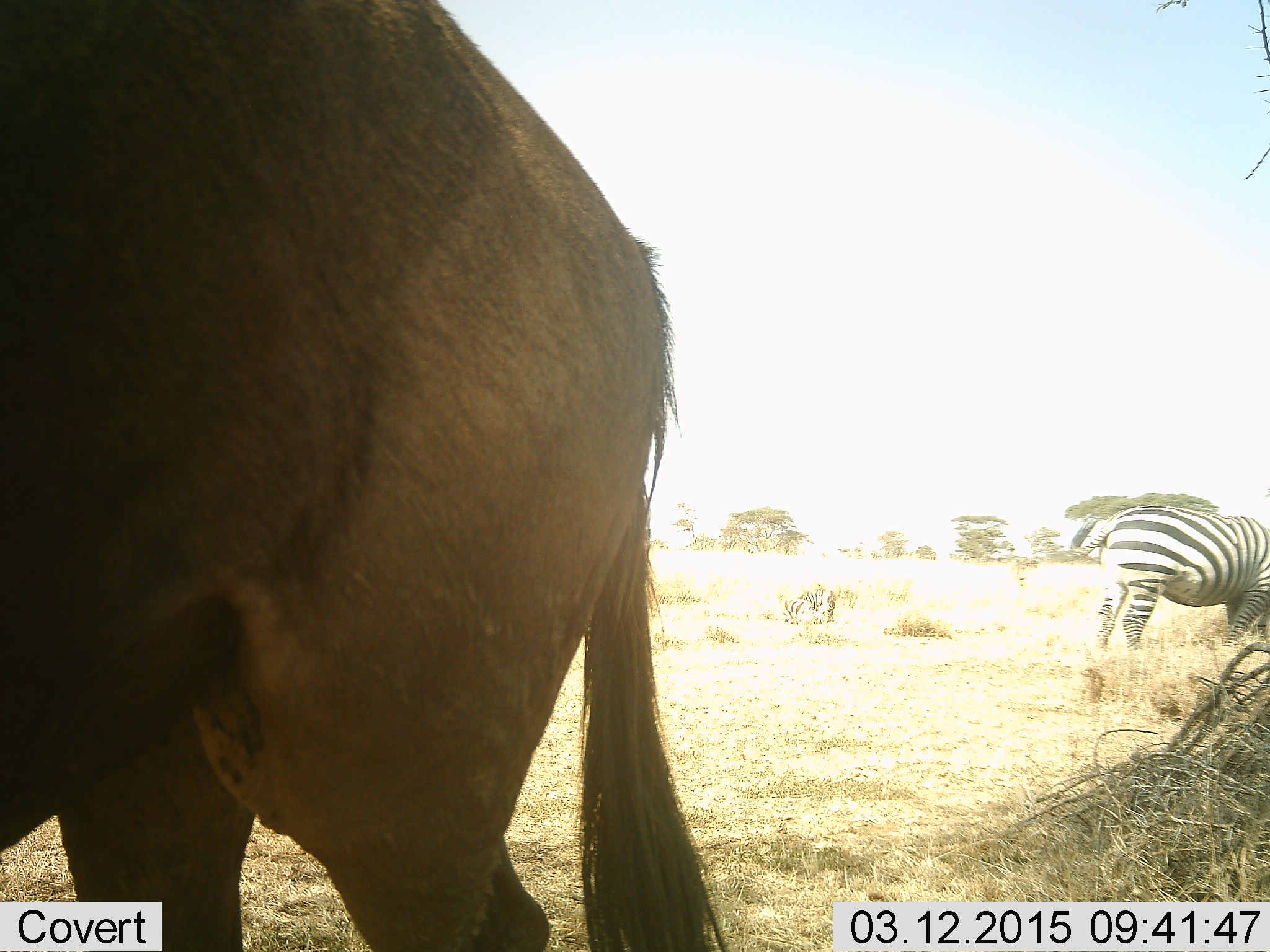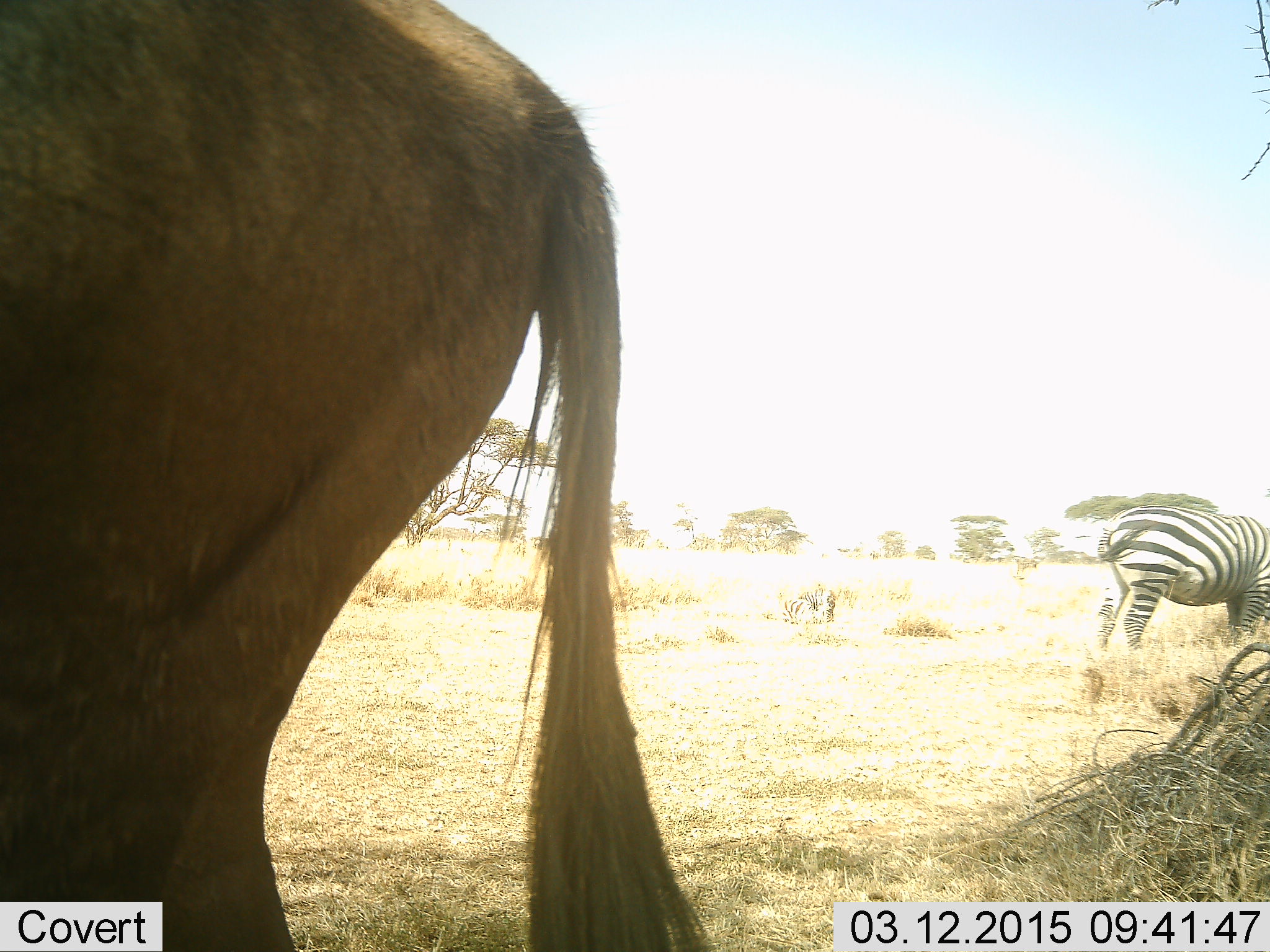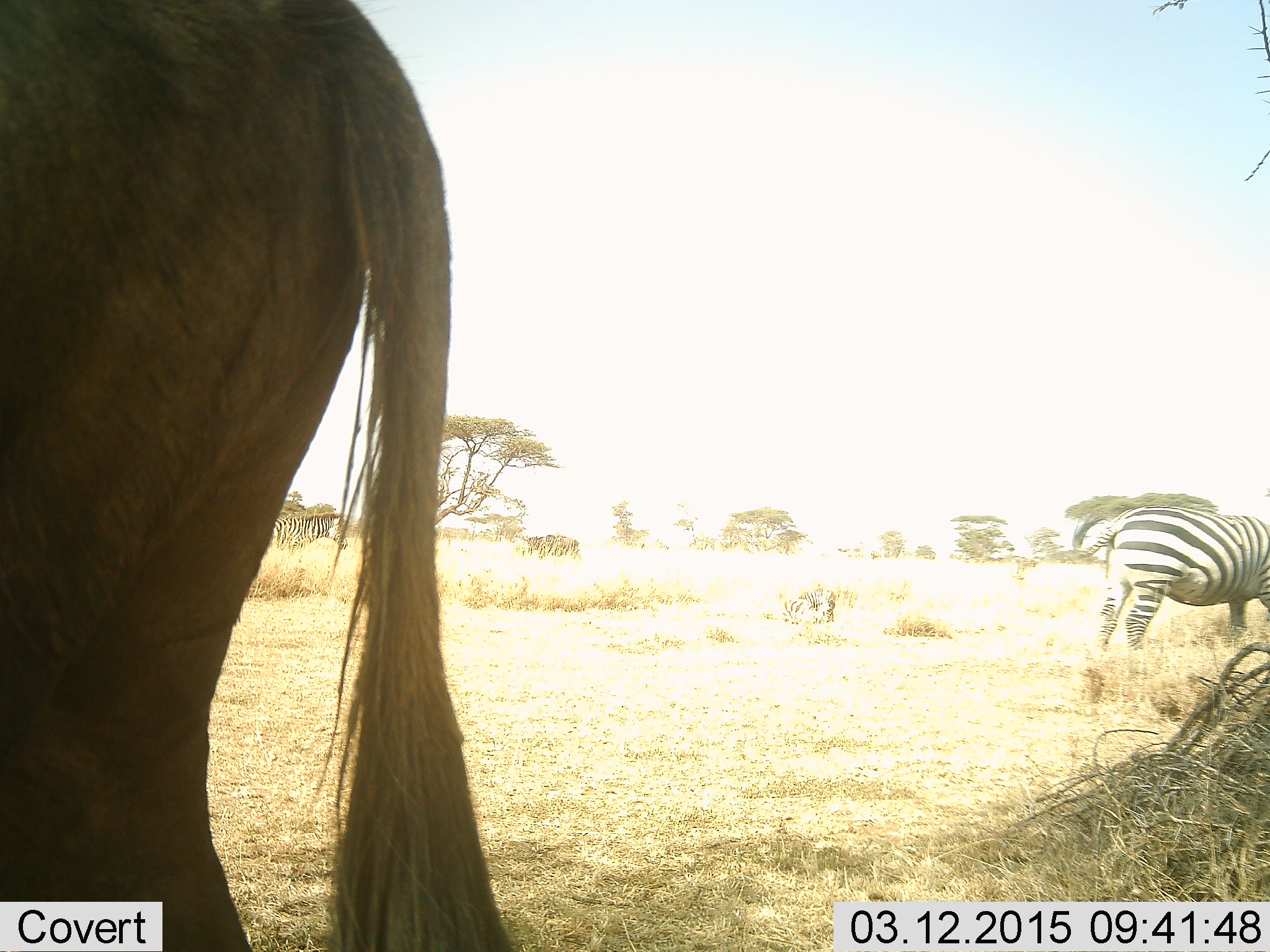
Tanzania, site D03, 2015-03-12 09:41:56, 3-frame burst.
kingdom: Animalia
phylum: Chordata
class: Mammalia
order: Artiodactyla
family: Bovidae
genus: Connochaetes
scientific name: Connochaetes taurinus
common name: blue wildebeest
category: wildebeest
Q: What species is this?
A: Wildebeest (blue wildebeest) (Connochaetes taurinus).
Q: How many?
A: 1.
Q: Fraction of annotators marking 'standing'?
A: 70%.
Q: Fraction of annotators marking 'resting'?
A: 10%.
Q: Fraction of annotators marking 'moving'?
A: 30%.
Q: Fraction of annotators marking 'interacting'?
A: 0%.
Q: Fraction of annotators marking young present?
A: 0%.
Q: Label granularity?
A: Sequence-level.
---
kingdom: Animalia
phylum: Chordata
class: Mammalia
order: Perissodactyla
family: Equidae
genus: Equus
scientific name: Equus quagga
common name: plains zebra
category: zebra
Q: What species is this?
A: Zebra (plains zebra) (Equus quagga).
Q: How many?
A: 1.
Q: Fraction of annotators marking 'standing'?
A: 62%.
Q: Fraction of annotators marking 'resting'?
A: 23%.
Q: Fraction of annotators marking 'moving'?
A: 8%.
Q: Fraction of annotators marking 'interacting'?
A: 0%.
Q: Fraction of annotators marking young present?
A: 15%.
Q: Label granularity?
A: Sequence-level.